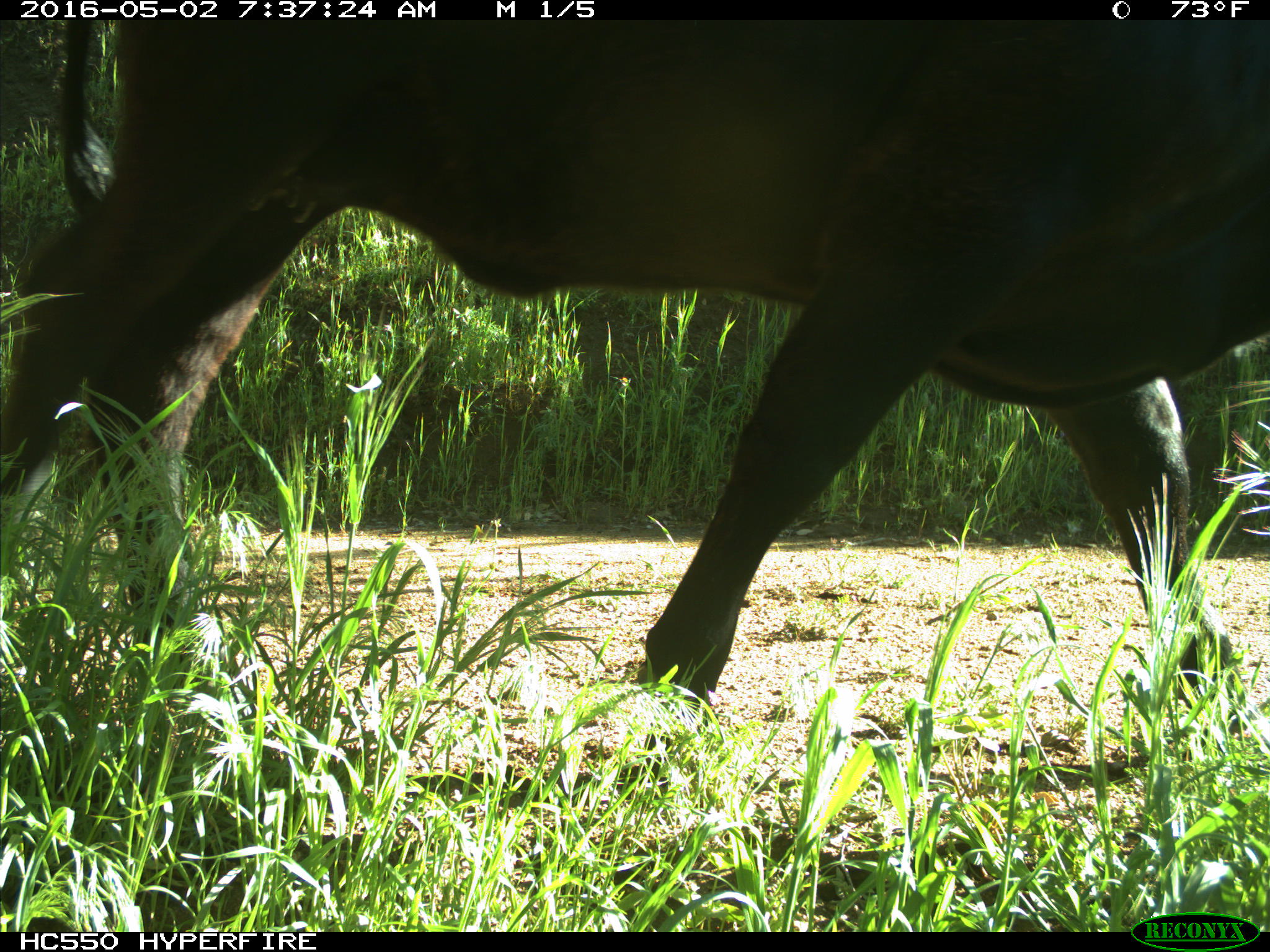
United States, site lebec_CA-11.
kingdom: Animalia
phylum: Chordata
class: Mammalia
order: Artiodactyla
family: Bovidae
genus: Bos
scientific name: Bos taurus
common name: domestic cow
Bos taurus (domestic cow).